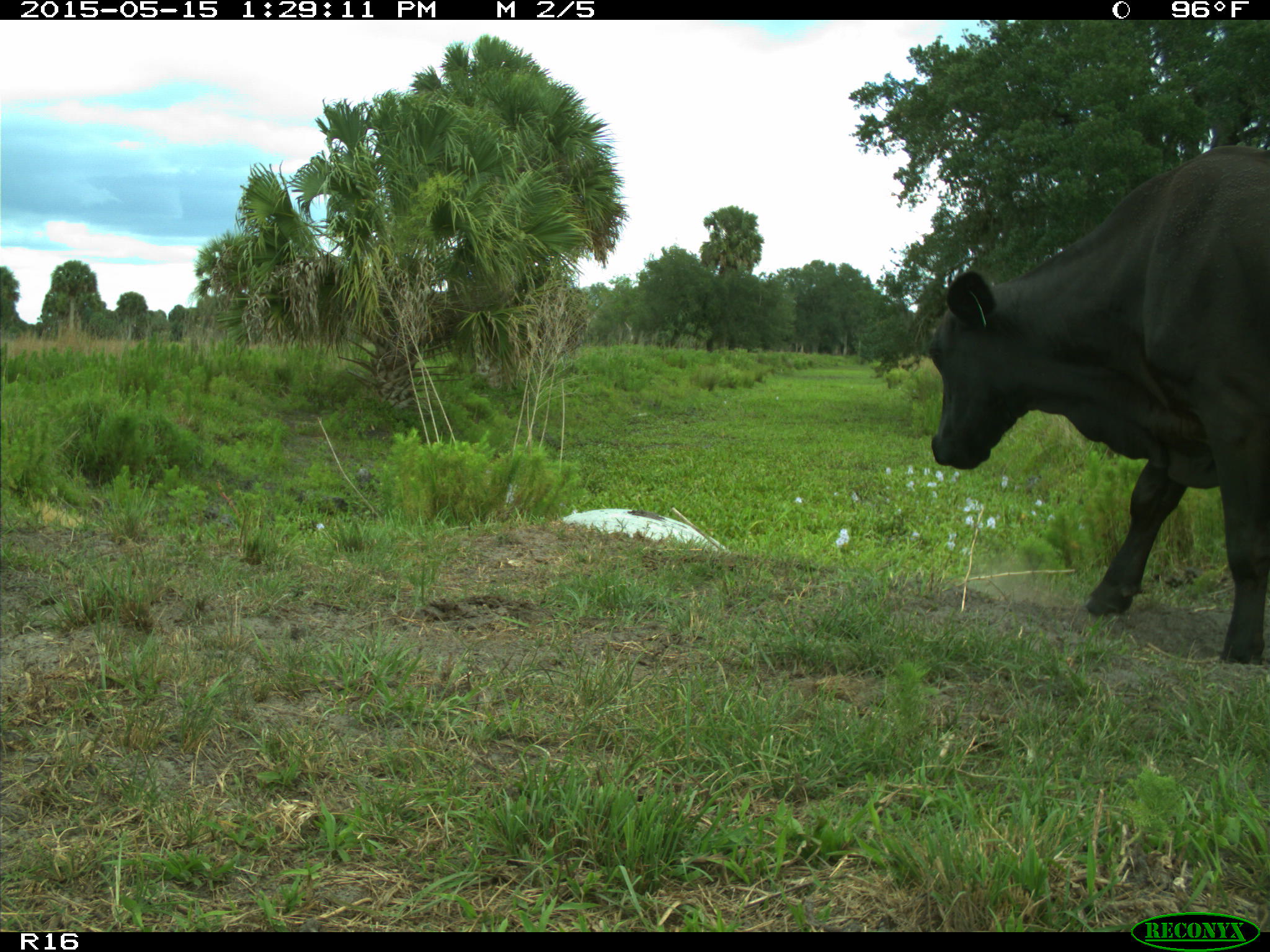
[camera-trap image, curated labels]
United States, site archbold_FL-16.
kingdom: Animalia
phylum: Chordata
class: Mammalia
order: Artiodactyla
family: Bovidae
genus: Bos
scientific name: Bos taurus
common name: domestic cow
Bos taurus (domestic cow).